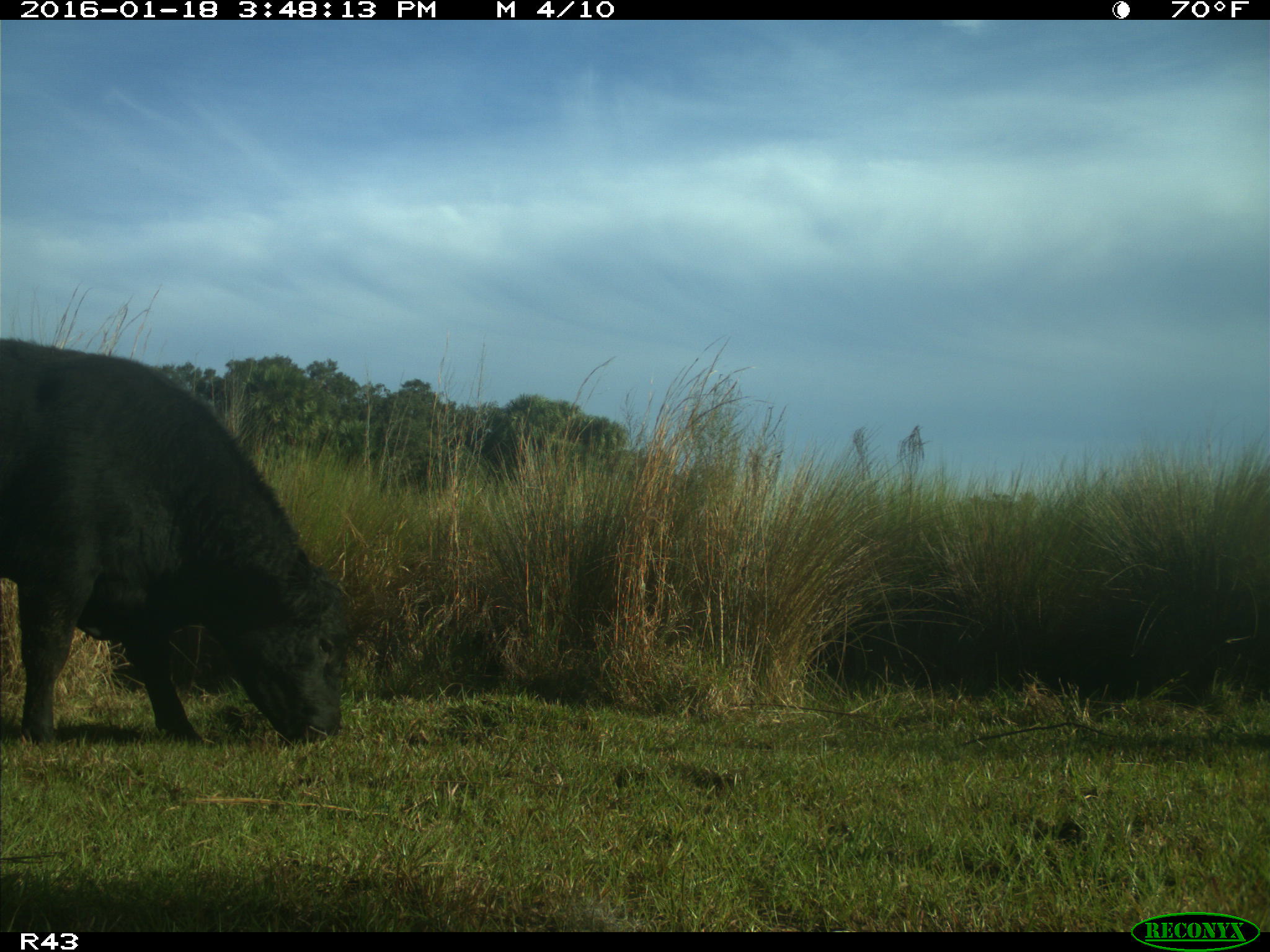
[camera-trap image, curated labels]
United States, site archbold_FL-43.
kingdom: Animalia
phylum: Chordata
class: Mammalia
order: Artiodactyla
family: Bovidae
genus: Bos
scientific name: Bos taurus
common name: domestic cow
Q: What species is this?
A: Bos taurus (domestic cow).